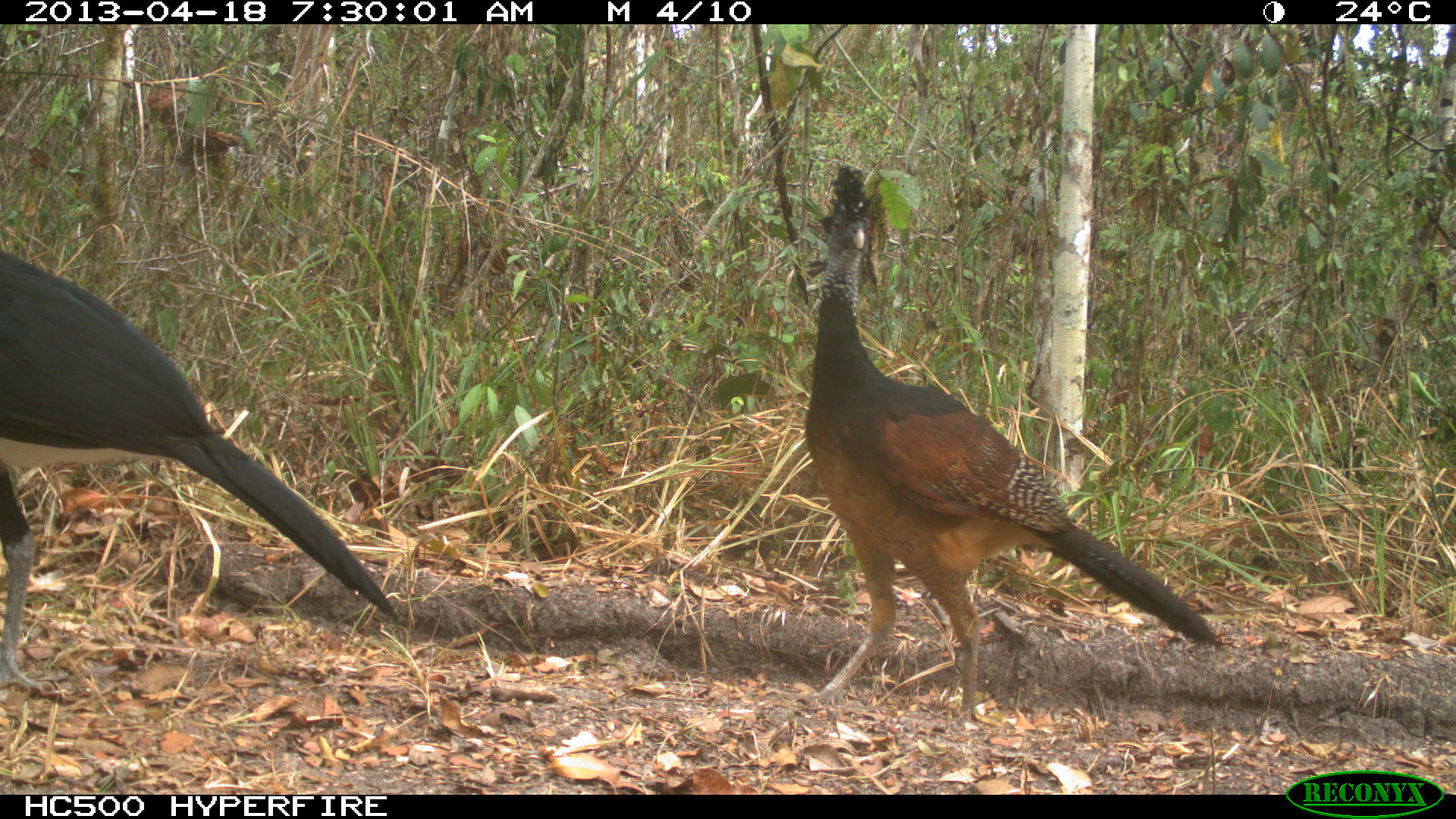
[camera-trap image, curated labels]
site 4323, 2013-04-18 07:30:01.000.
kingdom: Animalia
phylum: Chordata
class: Aves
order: Galliformes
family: Cracidae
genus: Crax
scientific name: Crax rubra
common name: great curassow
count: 3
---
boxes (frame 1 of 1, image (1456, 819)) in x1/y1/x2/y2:
crax rubra: 799/162/1224/723; 0/249/402/690